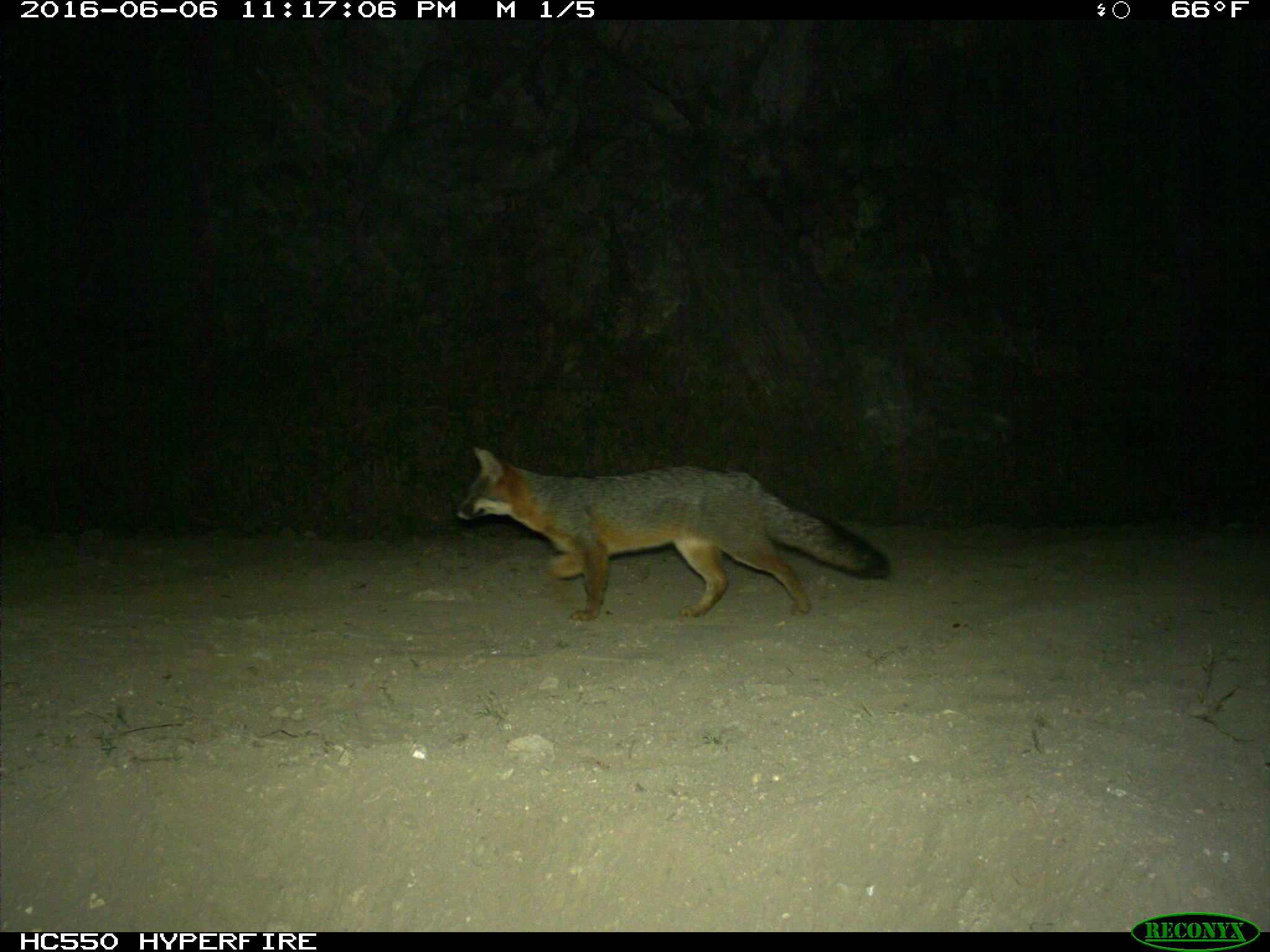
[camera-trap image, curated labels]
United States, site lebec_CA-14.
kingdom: Animalia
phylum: Chordata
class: Mammalia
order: Carnivora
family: Canidae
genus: Urocyon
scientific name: Urocyon cinereoargenteus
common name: gray fox